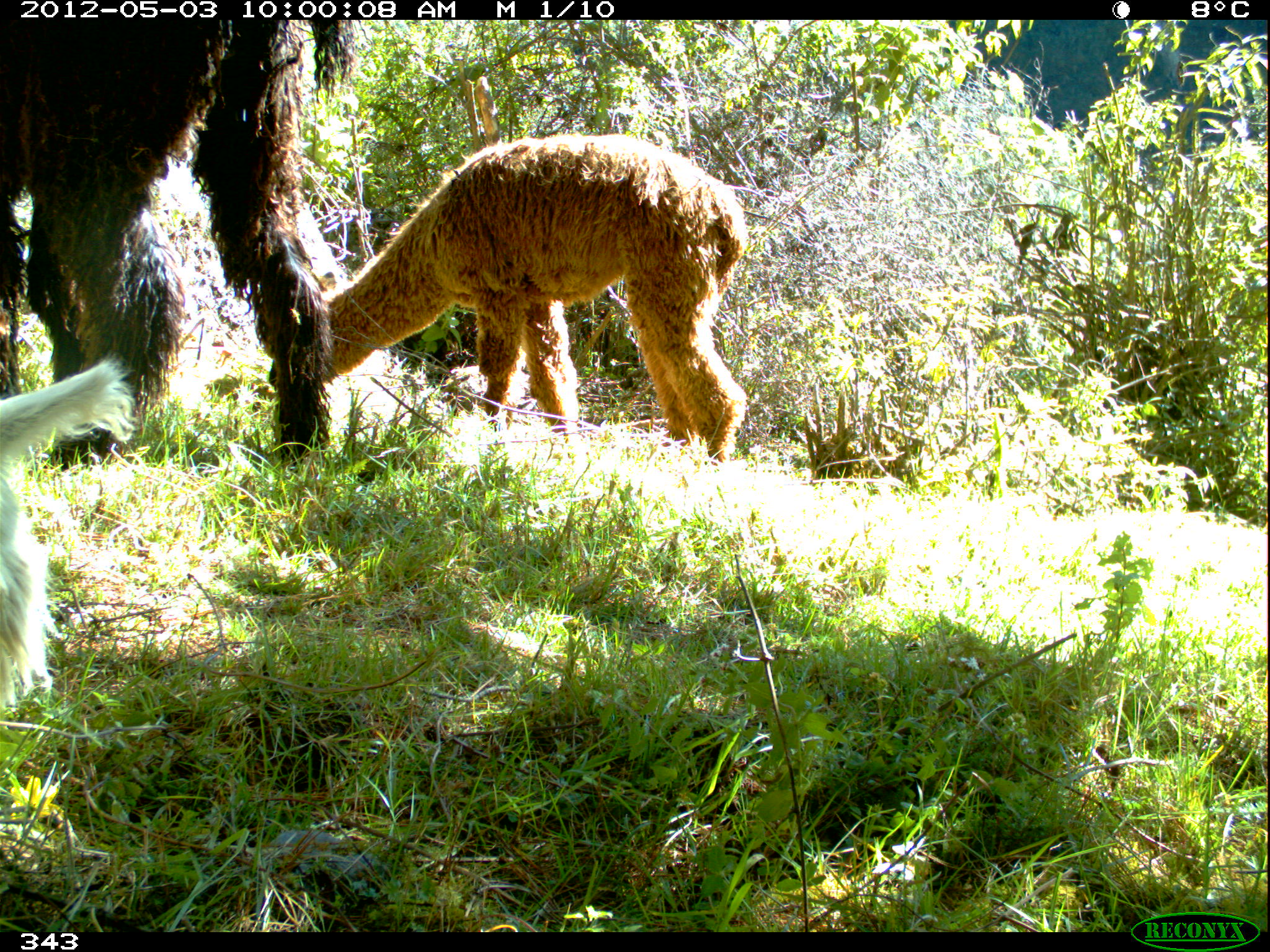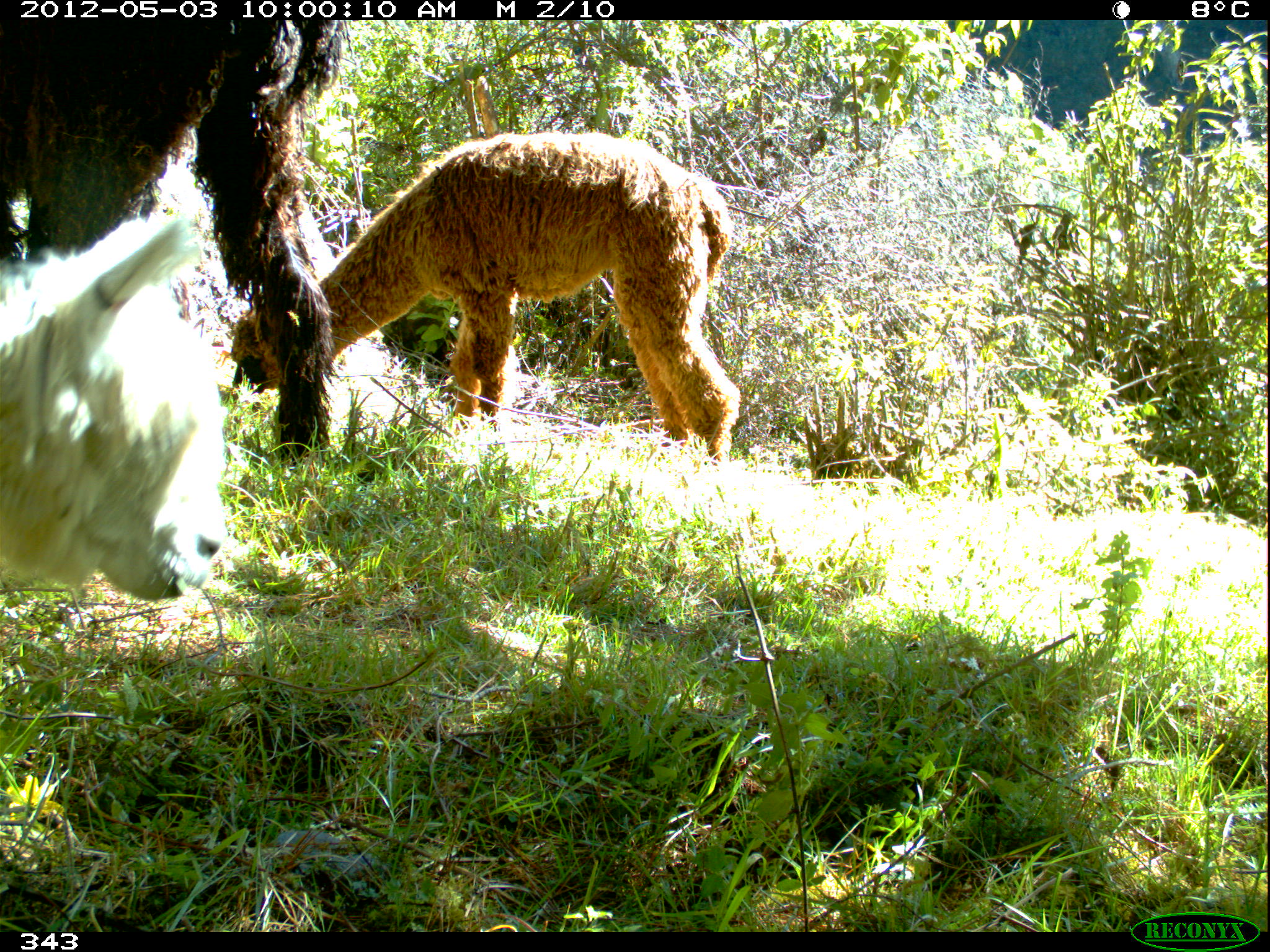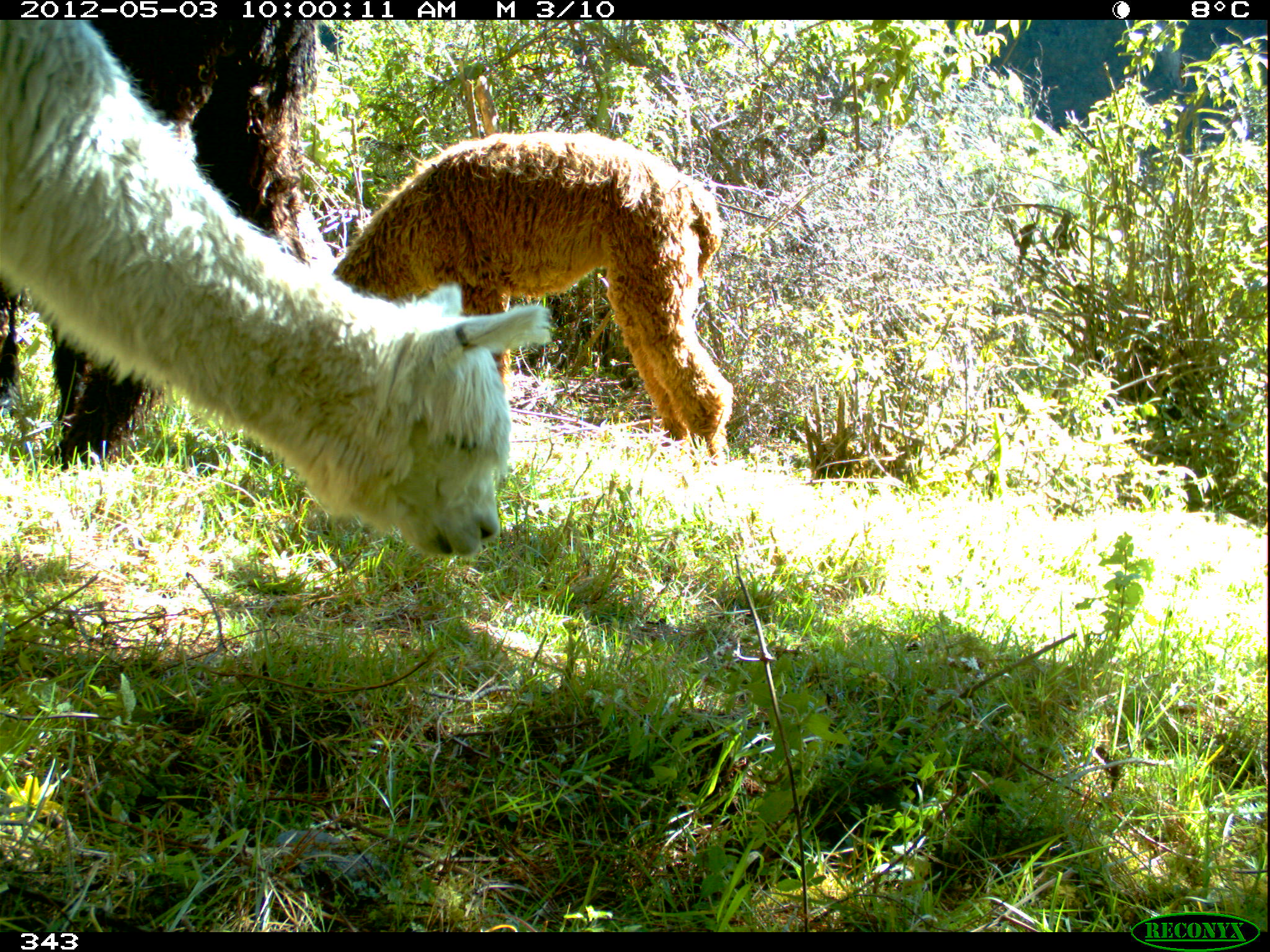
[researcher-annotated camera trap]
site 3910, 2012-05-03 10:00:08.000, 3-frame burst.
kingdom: Animalia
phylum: Chordata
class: Mammalia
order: Artiodactyla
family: Camelidae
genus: Vicugna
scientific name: Vicugna pacos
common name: alpaca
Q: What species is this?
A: Vicugna pacos (alpaca).